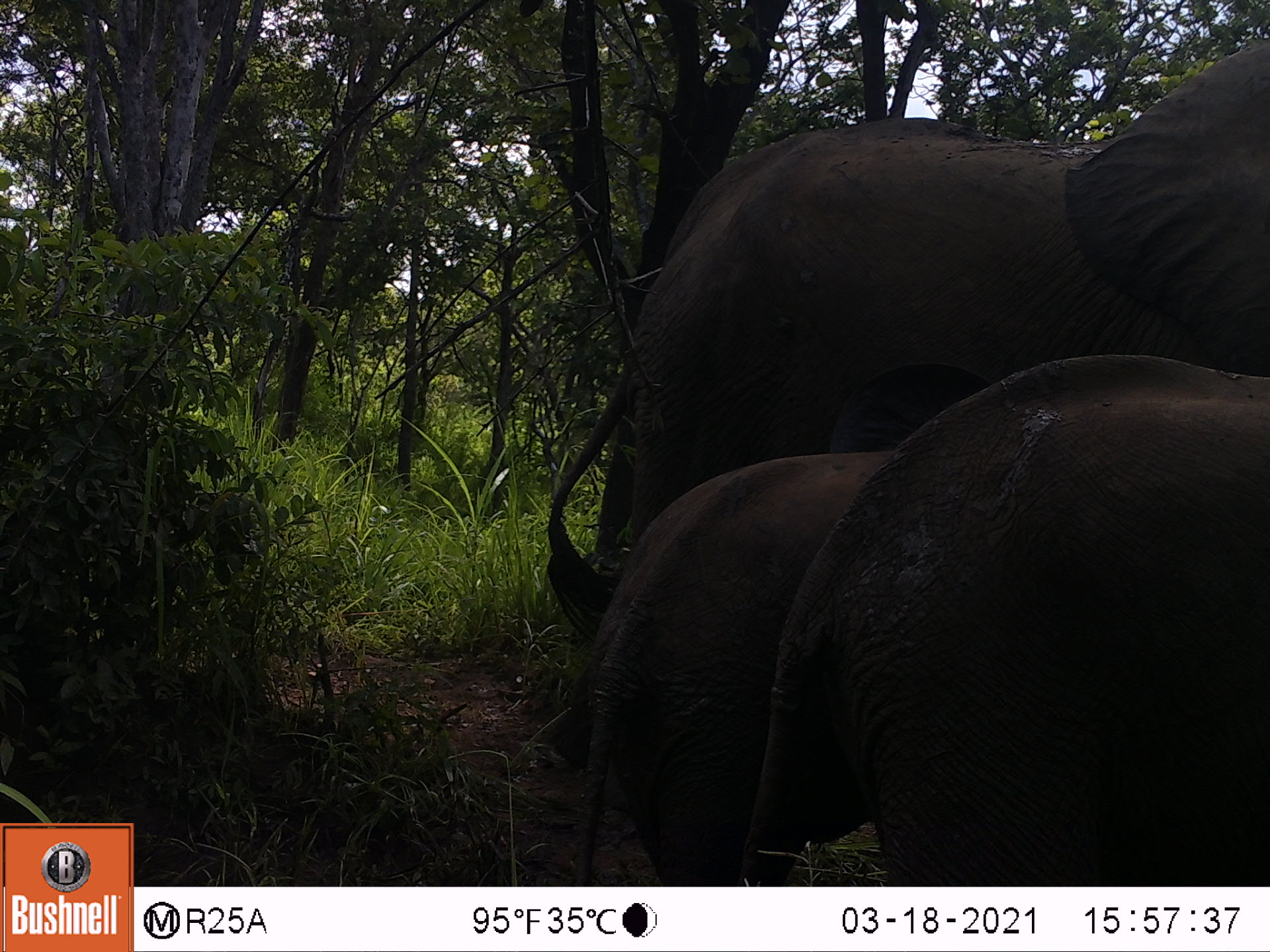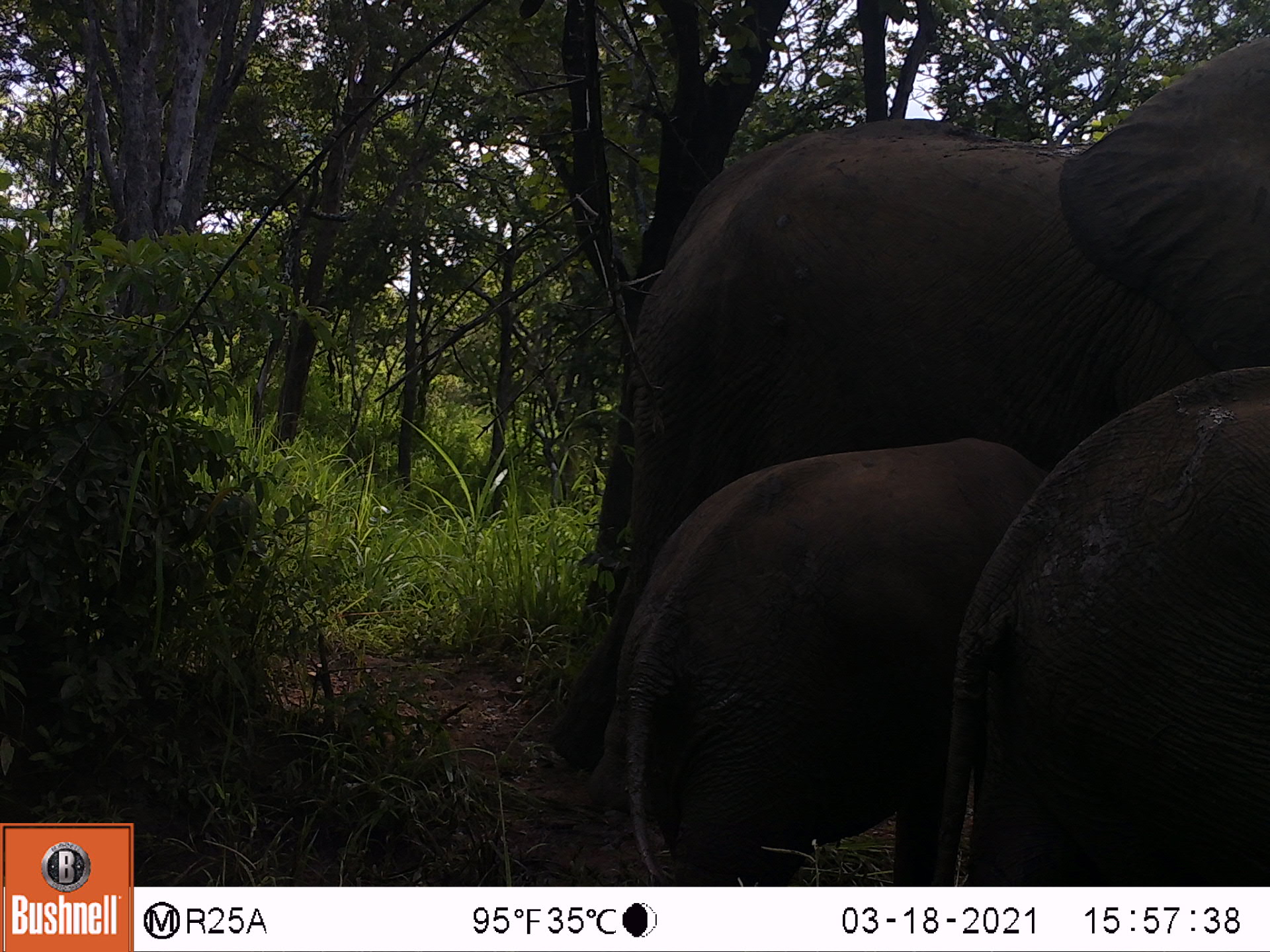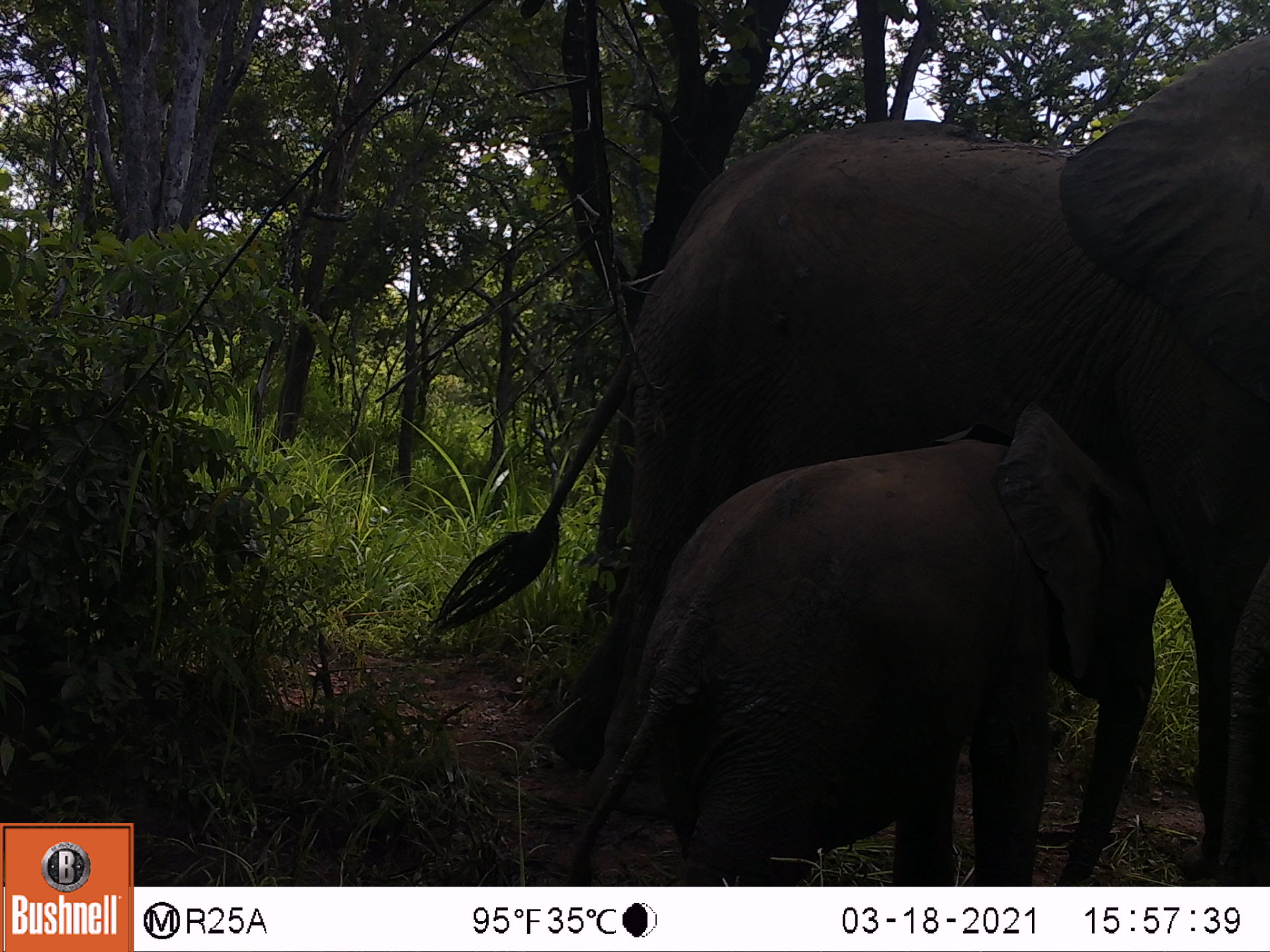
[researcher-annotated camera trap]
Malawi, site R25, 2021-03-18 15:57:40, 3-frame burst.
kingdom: Animalia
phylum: Chordata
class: Mammalia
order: Proboscidea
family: Elephantidae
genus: Loxodonta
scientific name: Loxodonta africana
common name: african savanna elephant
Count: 3.